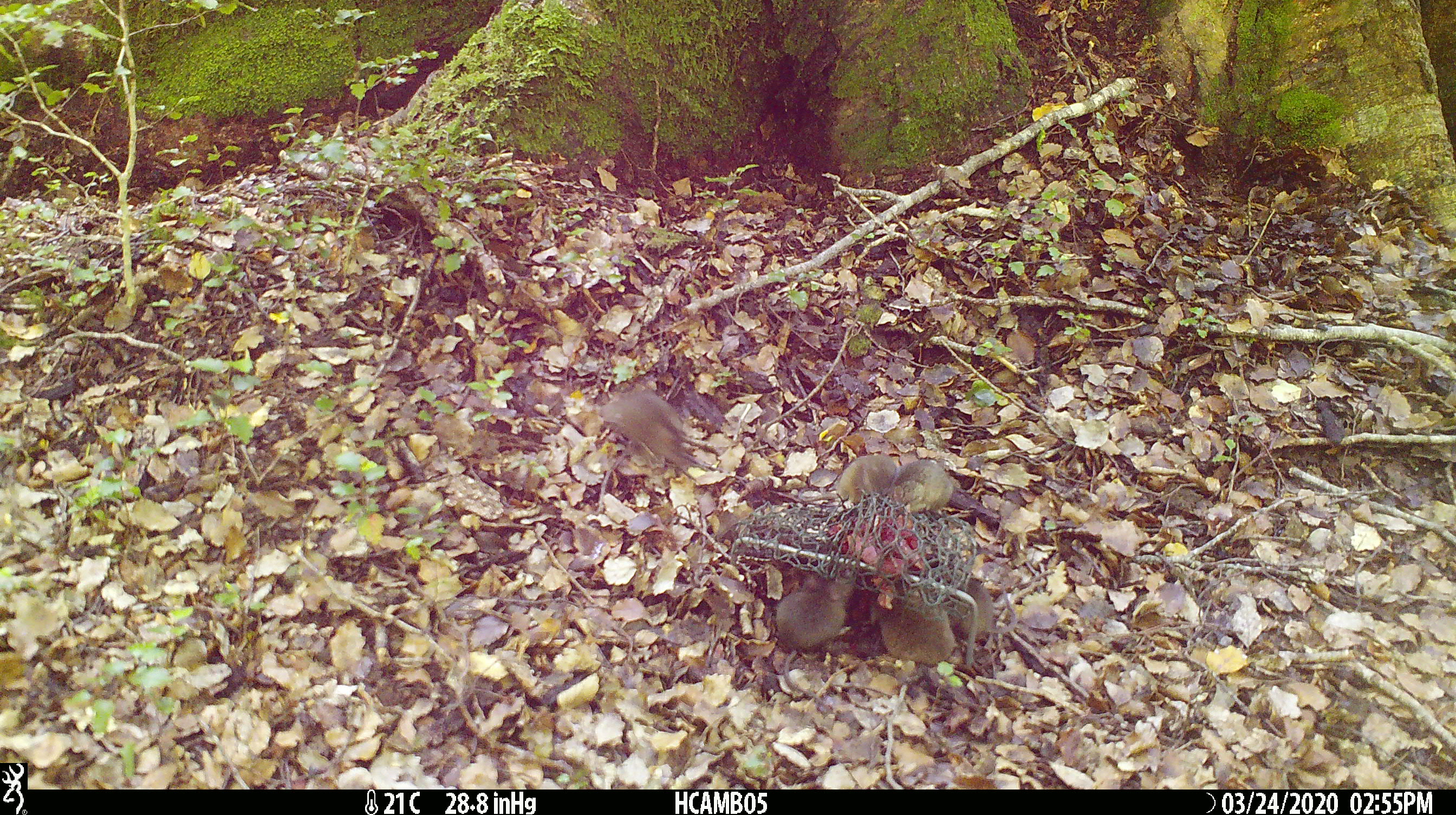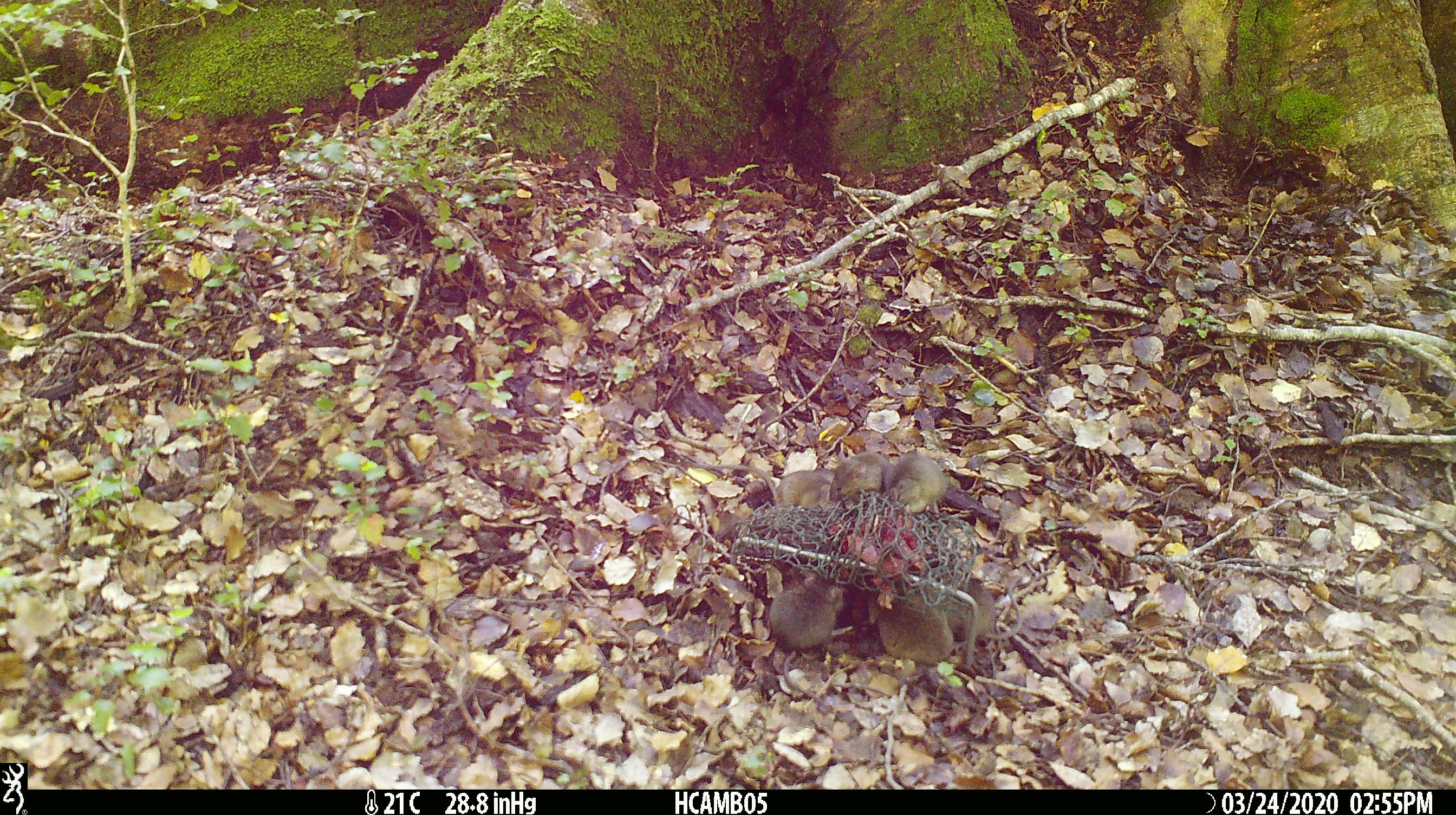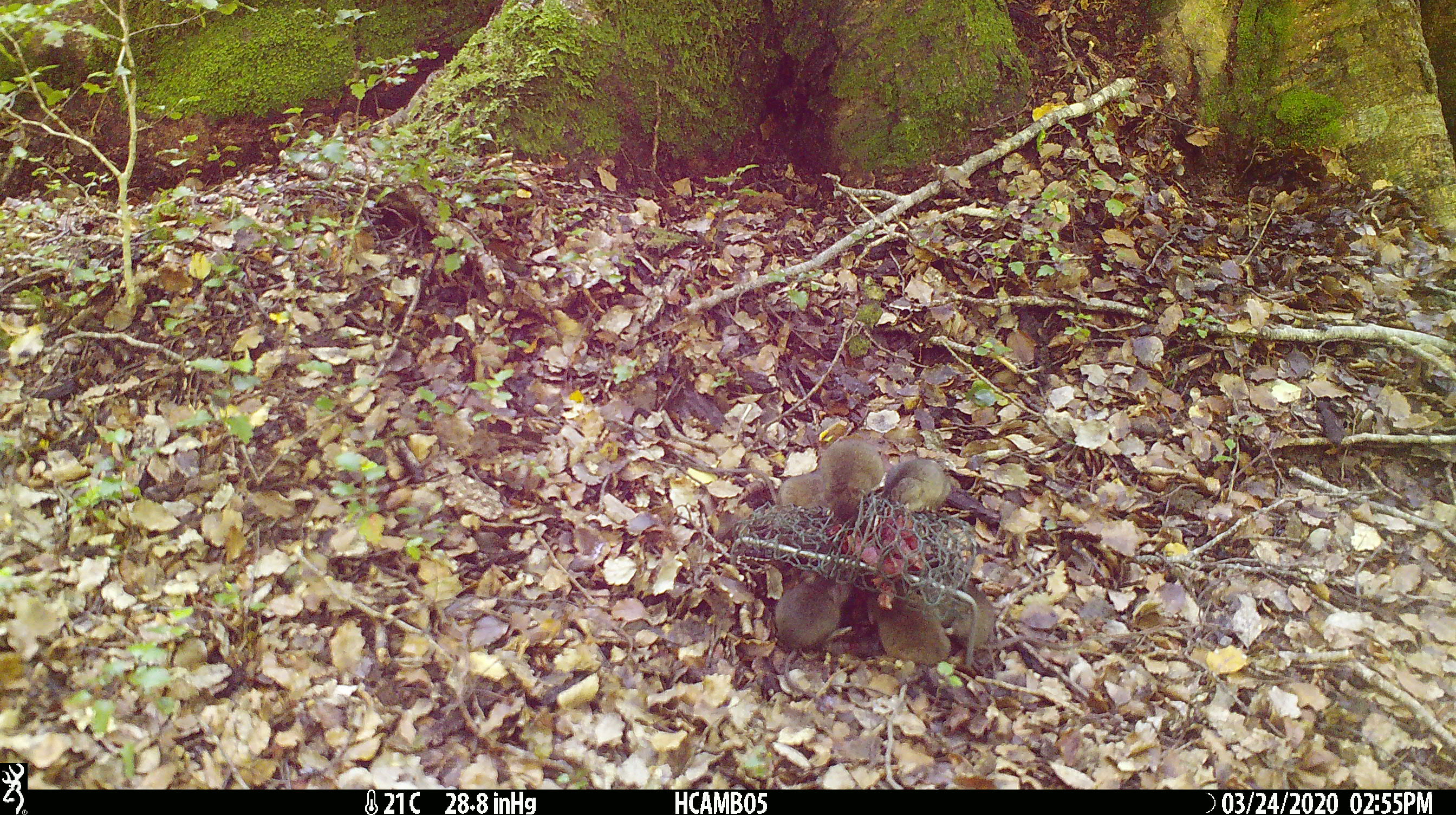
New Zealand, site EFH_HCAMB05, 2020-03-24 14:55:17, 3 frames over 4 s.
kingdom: Animalia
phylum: Chordata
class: Mammalia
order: Rodentia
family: Muridae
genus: Mus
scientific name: Mus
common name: mouse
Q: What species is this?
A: Mouse (Mus).